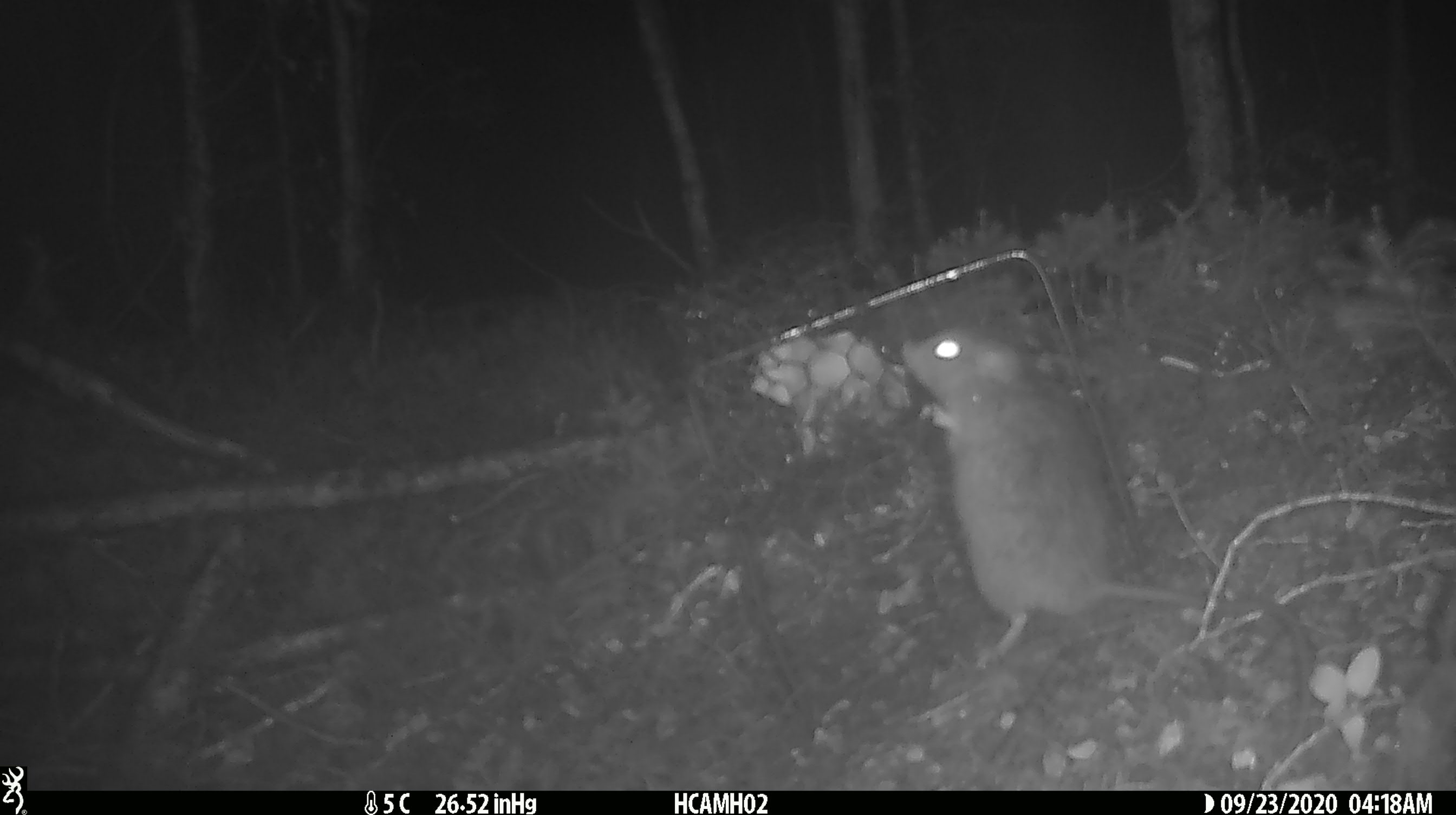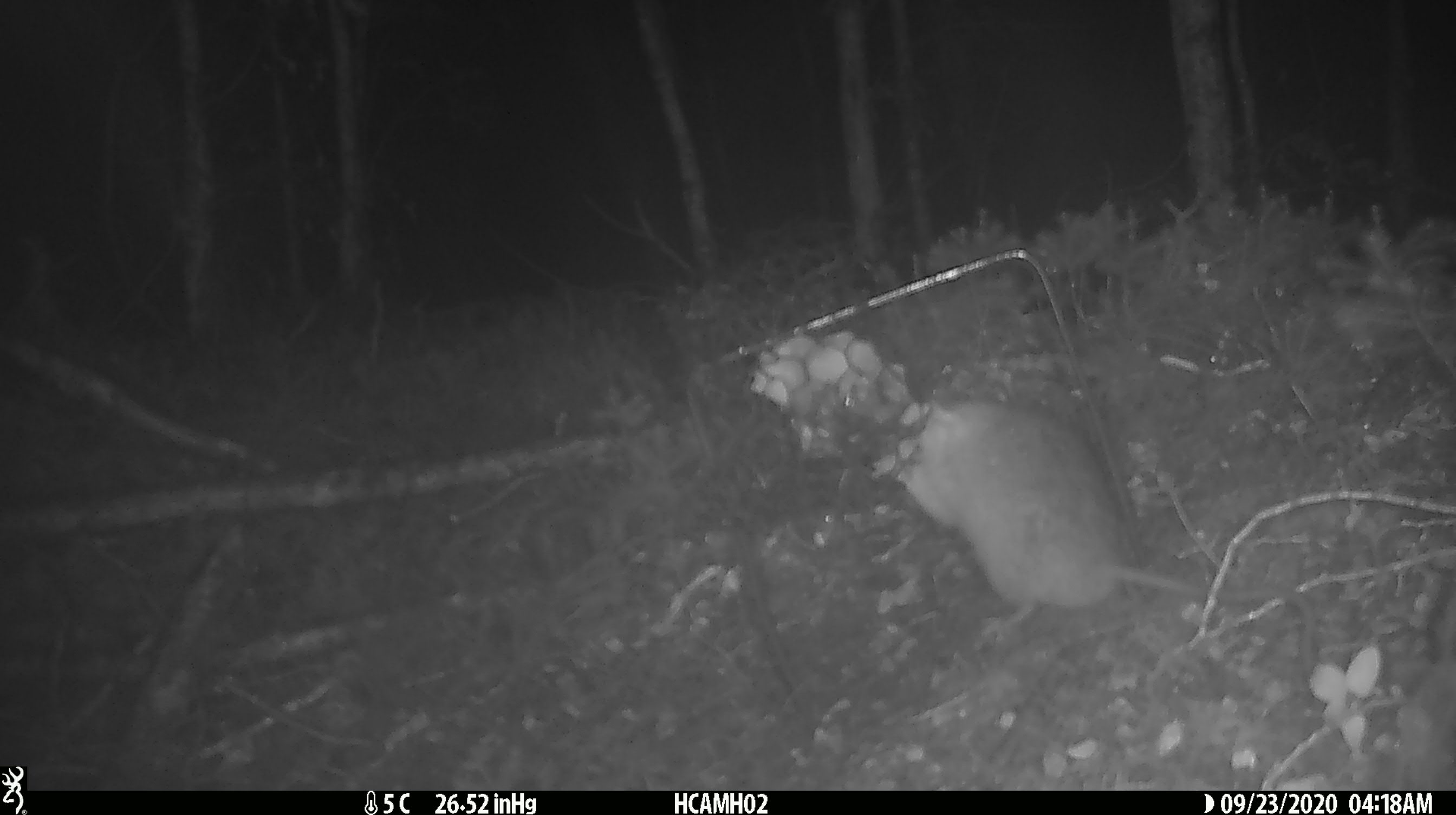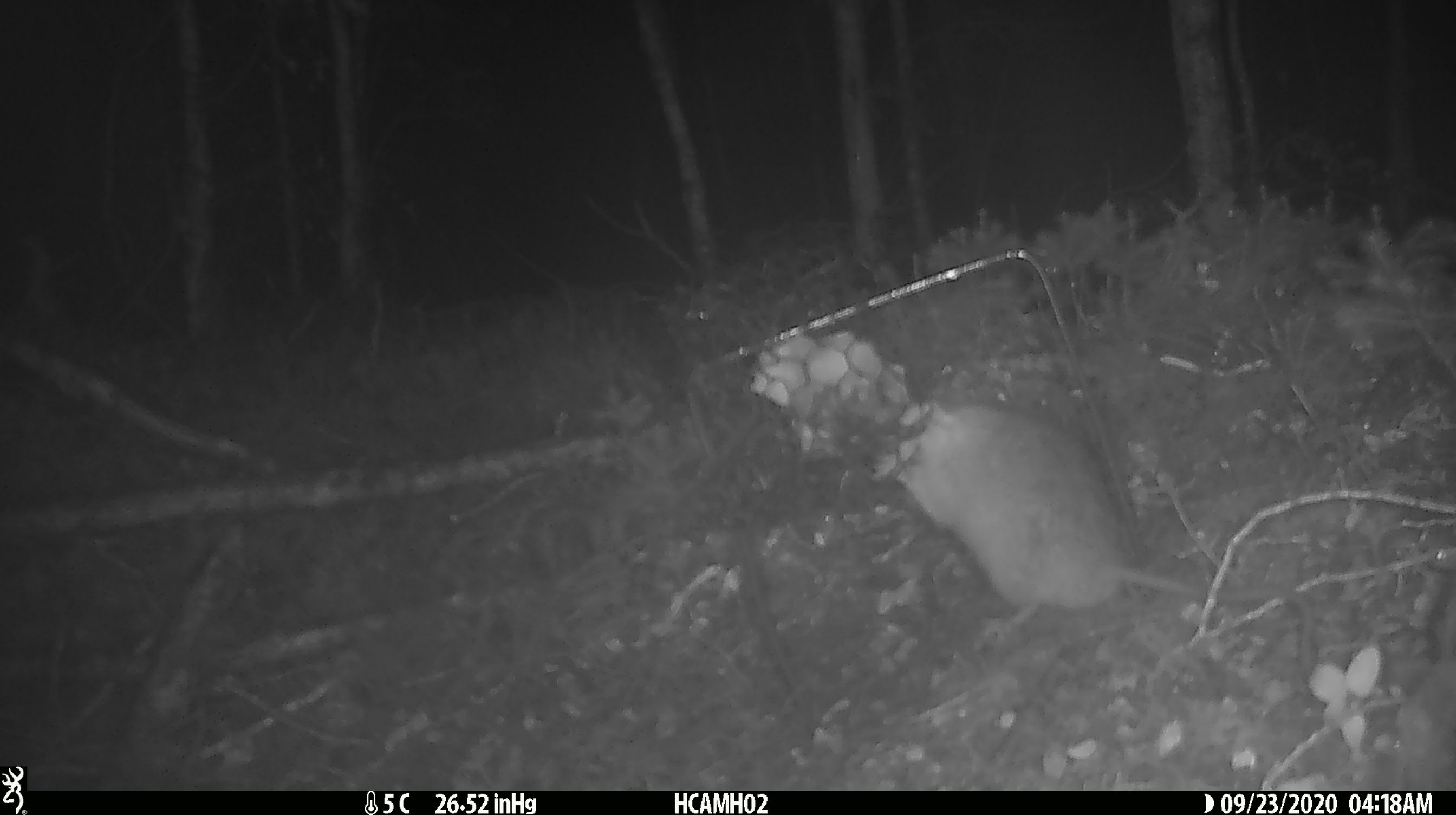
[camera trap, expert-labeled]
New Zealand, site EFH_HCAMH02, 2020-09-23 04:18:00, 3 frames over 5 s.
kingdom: Animalia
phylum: Chordata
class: Mammalia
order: Rodentia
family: Muridae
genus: Rattus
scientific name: Rattus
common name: rat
Rat (Rattus).